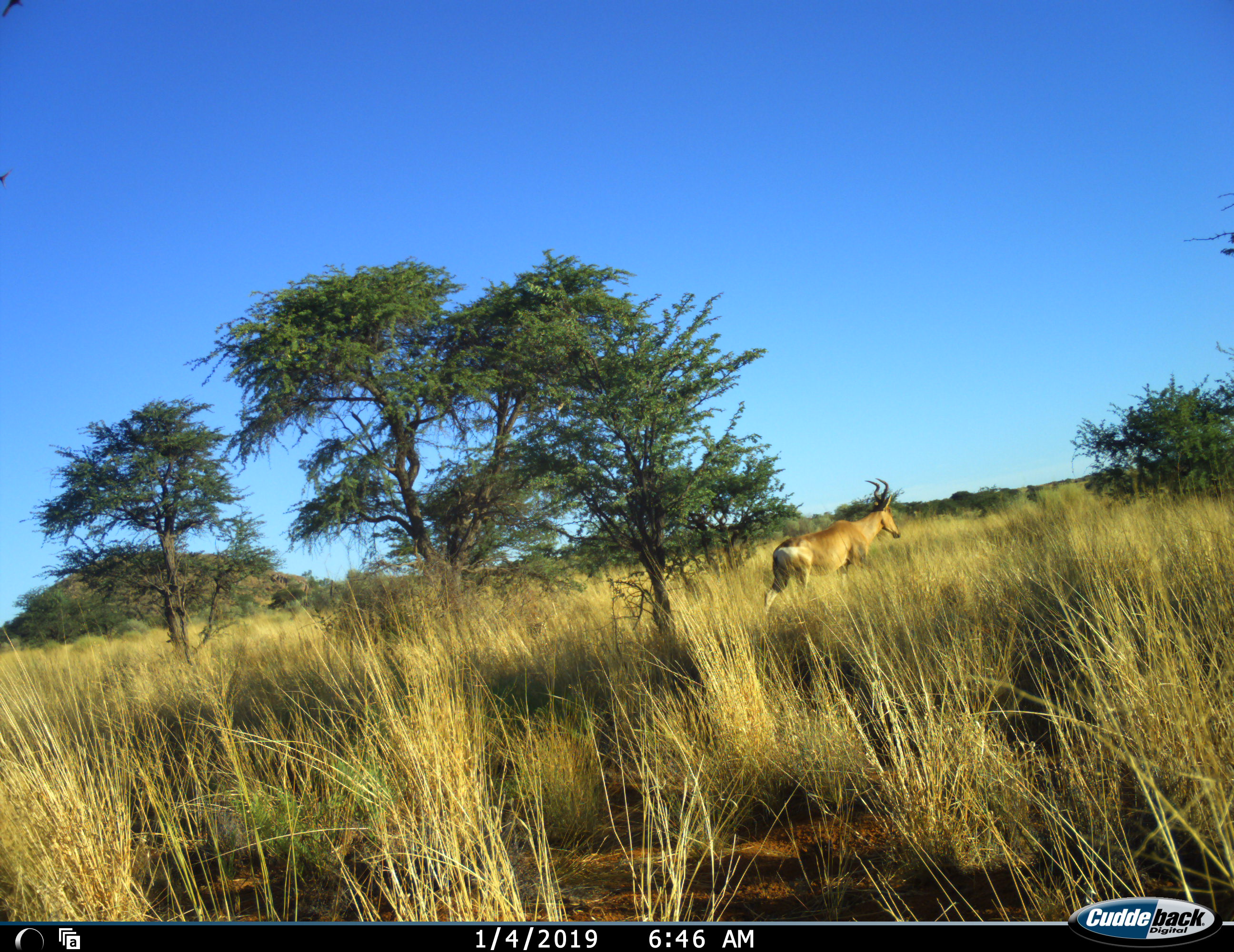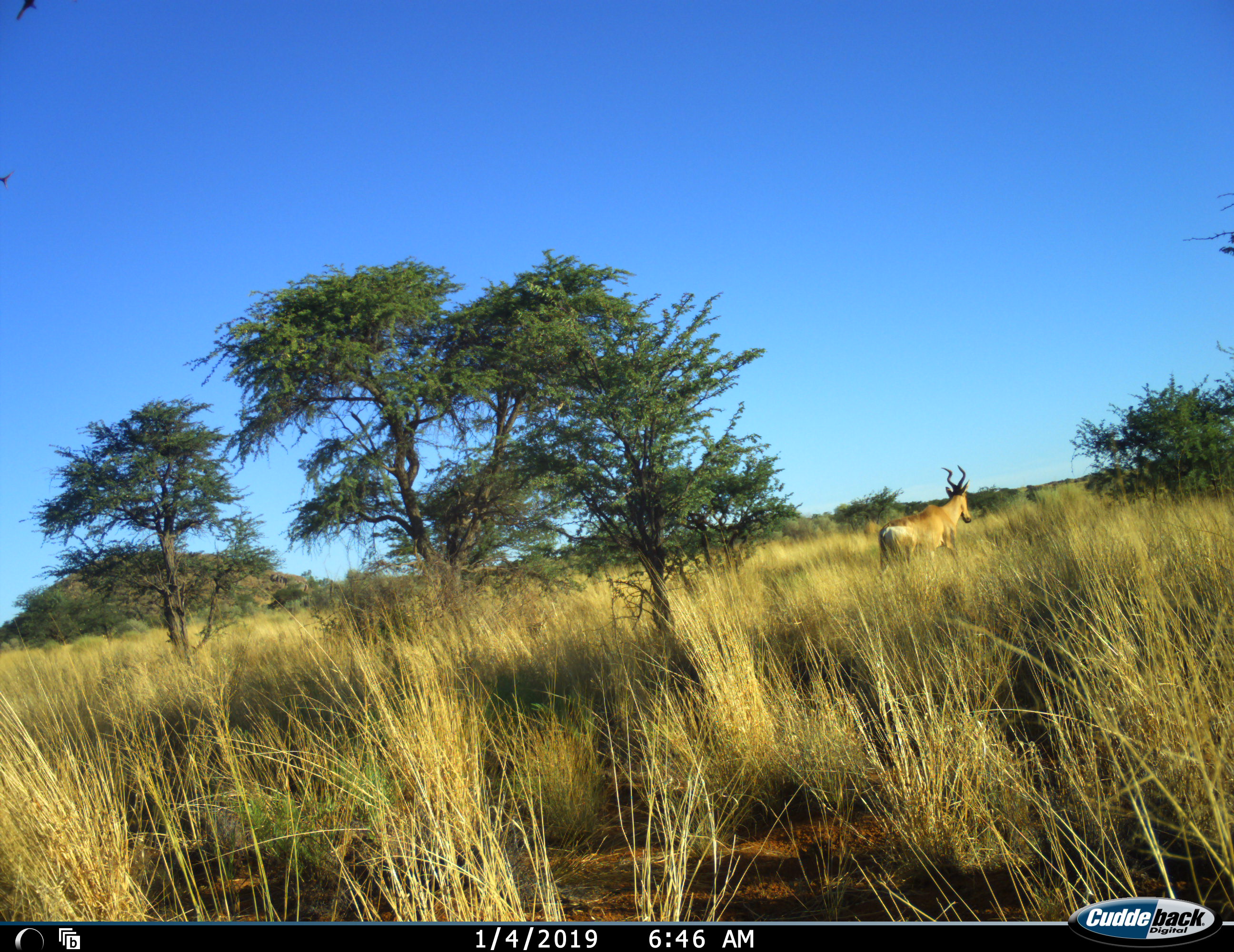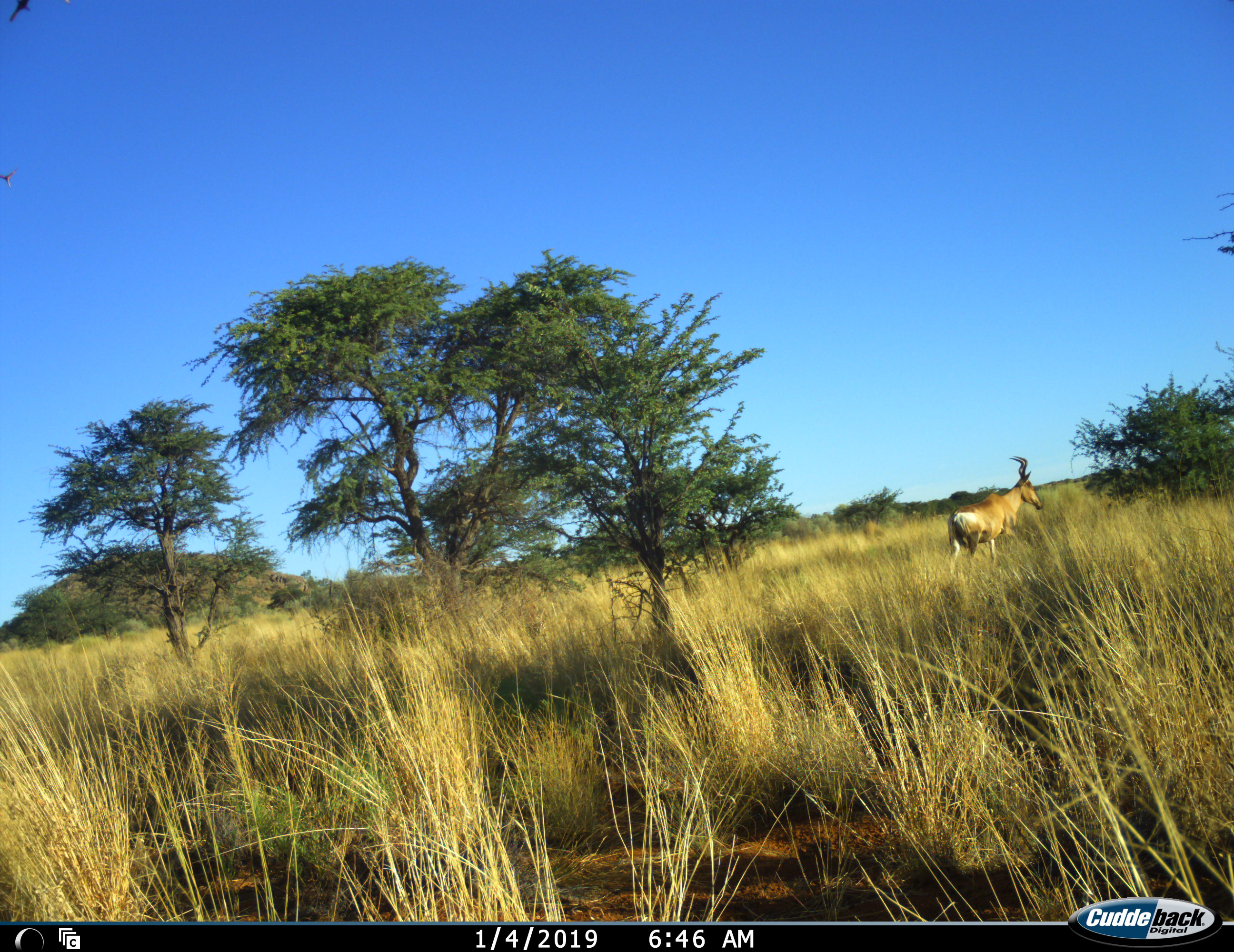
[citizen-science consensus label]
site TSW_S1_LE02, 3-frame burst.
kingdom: Animalia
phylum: Chordata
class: Mammalia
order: Artiodactyla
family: Bovidae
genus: Alcelaphus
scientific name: Alcelaphus buselaphus caama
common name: red hartebeest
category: hartebeestred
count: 1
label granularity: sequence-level